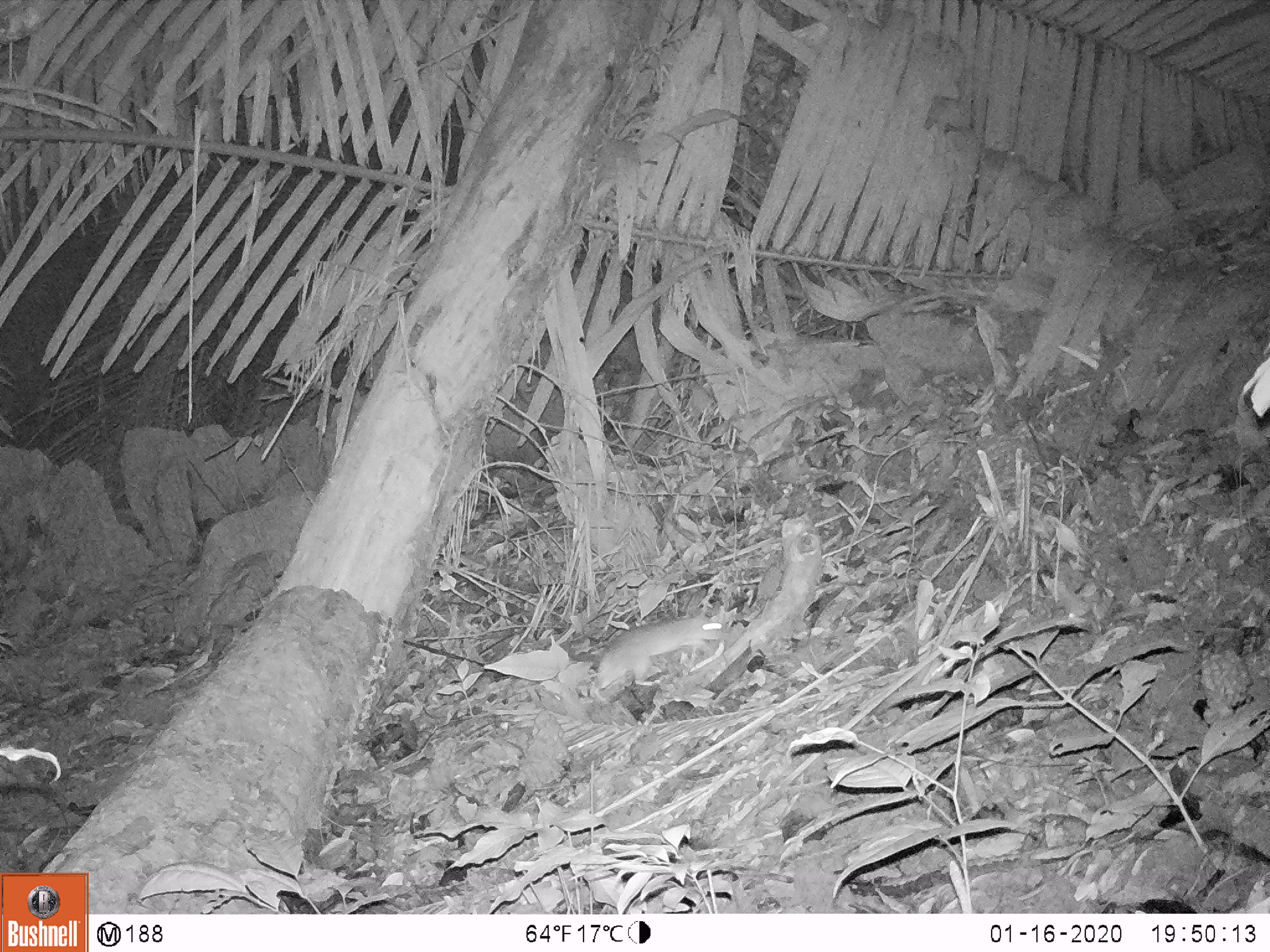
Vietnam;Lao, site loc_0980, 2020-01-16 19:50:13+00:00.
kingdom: Animalia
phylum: Chordata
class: Mammalia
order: Rodentia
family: Muridae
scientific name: Muridae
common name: old-world mice and rats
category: unidentified murid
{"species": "unidentified murid (old-world mice and rats) (Muridae)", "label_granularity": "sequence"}